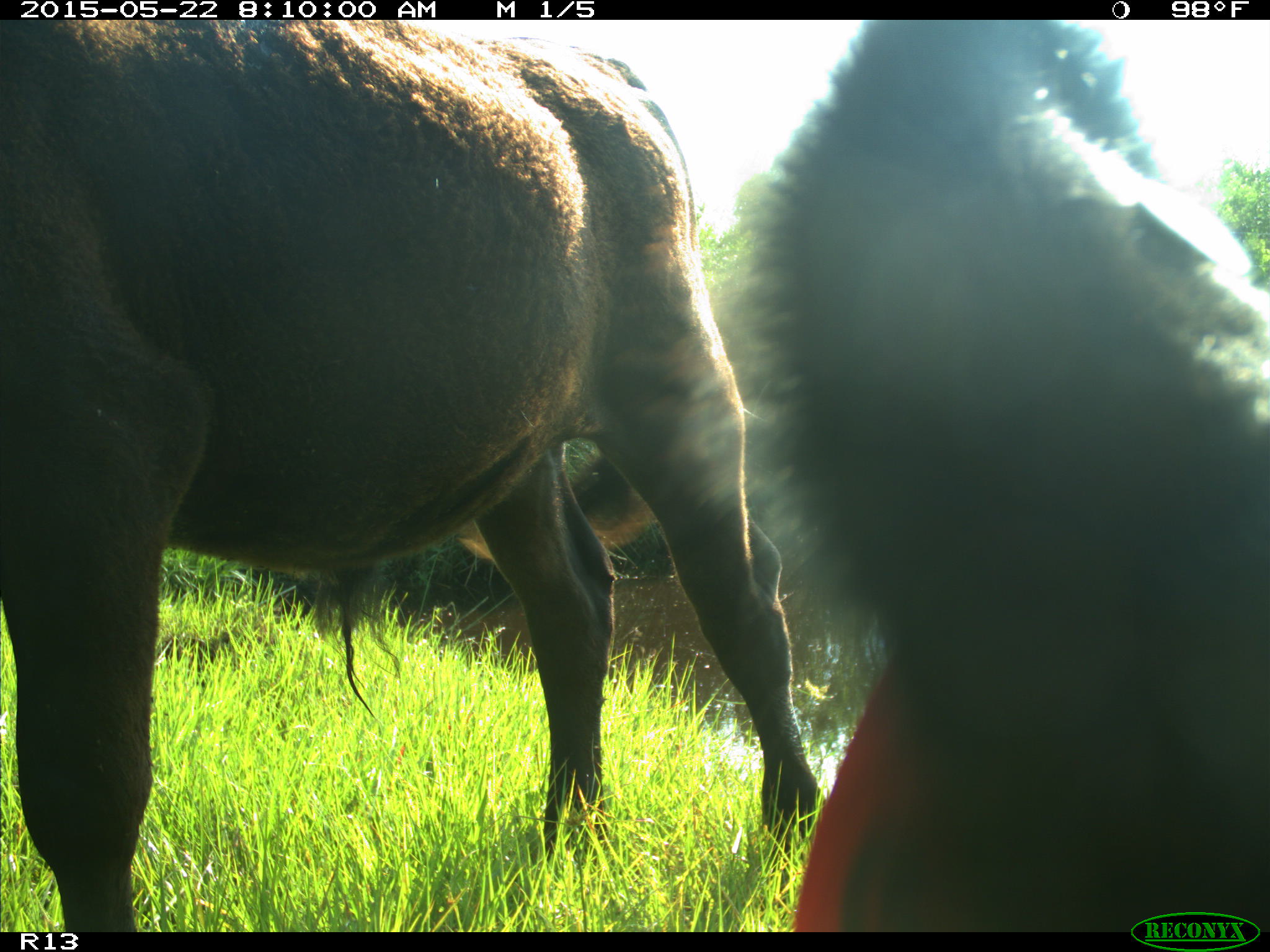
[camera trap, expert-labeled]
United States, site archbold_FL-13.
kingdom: Animalia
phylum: Chordata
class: Mammalia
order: Artiodactyla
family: Bovidae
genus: Bos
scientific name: Bos taurus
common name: domestic cow